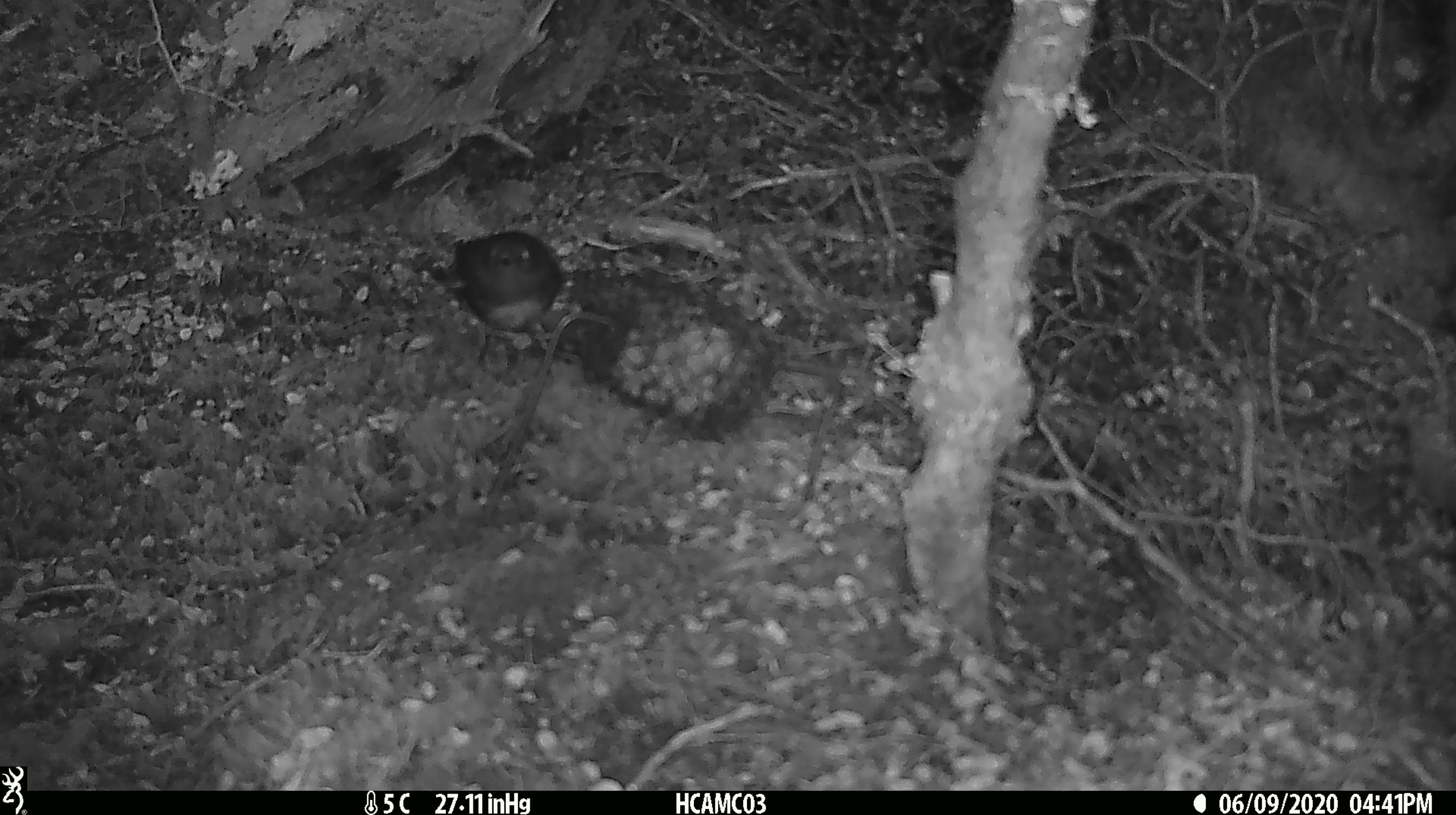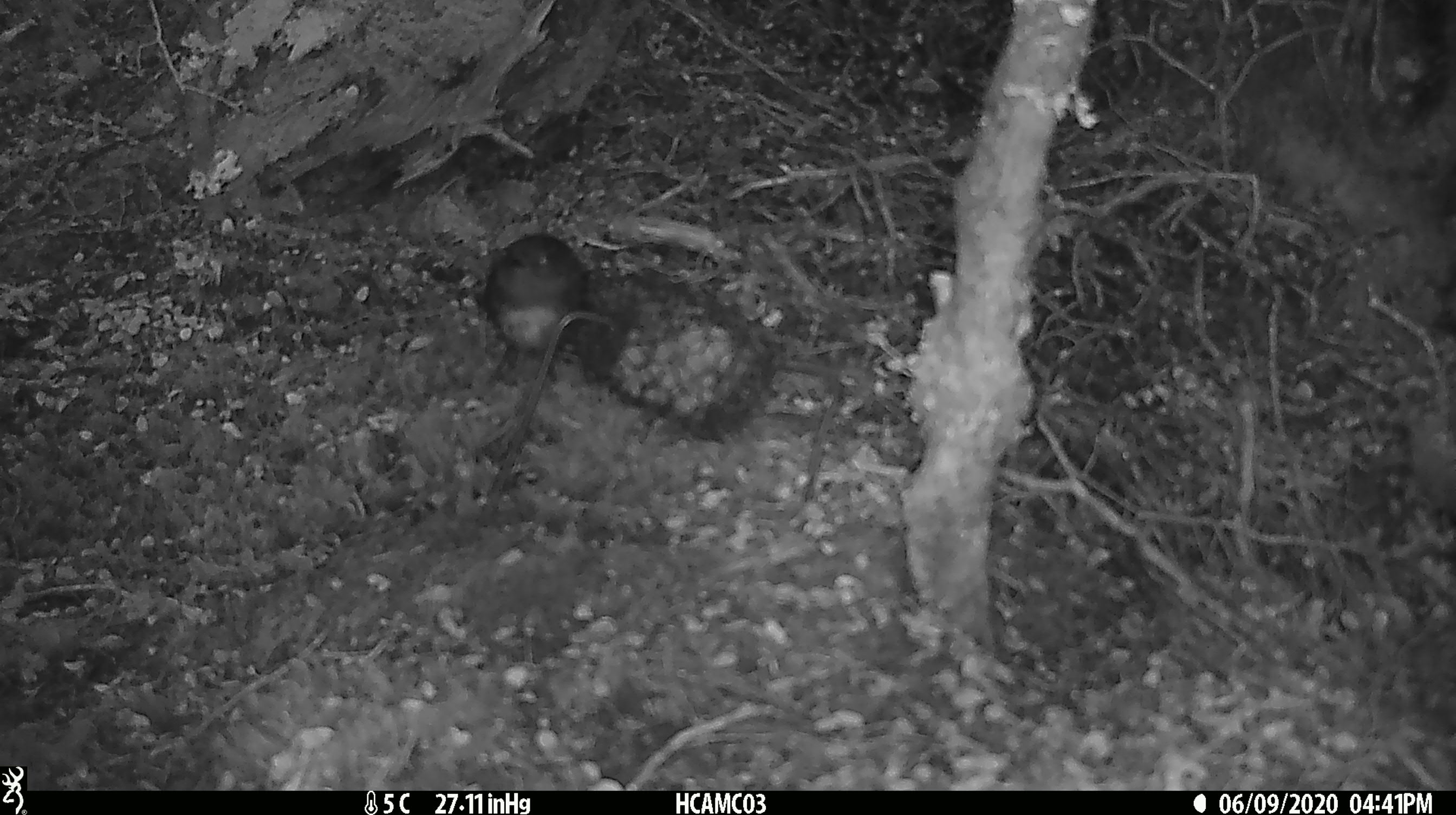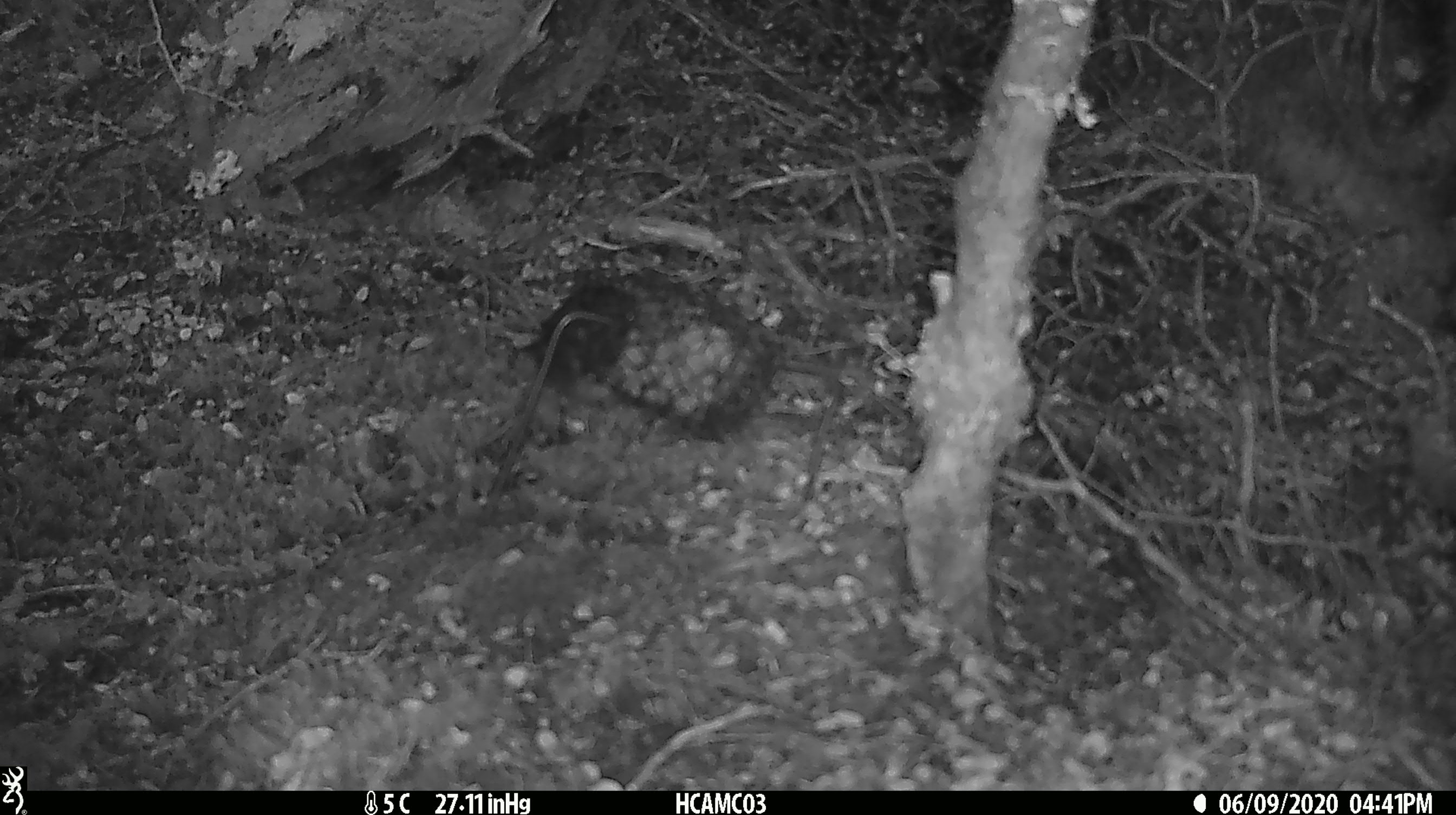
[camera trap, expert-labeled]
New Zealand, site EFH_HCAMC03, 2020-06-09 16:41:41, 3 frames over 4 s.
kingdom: Animalia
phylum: Chordata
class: Aves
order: Passeriformes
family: Petroicidae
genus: Petroica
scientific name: Petroica australis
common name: new zealand robin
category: robin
Robin (new zealand robin) (Petroica australis).